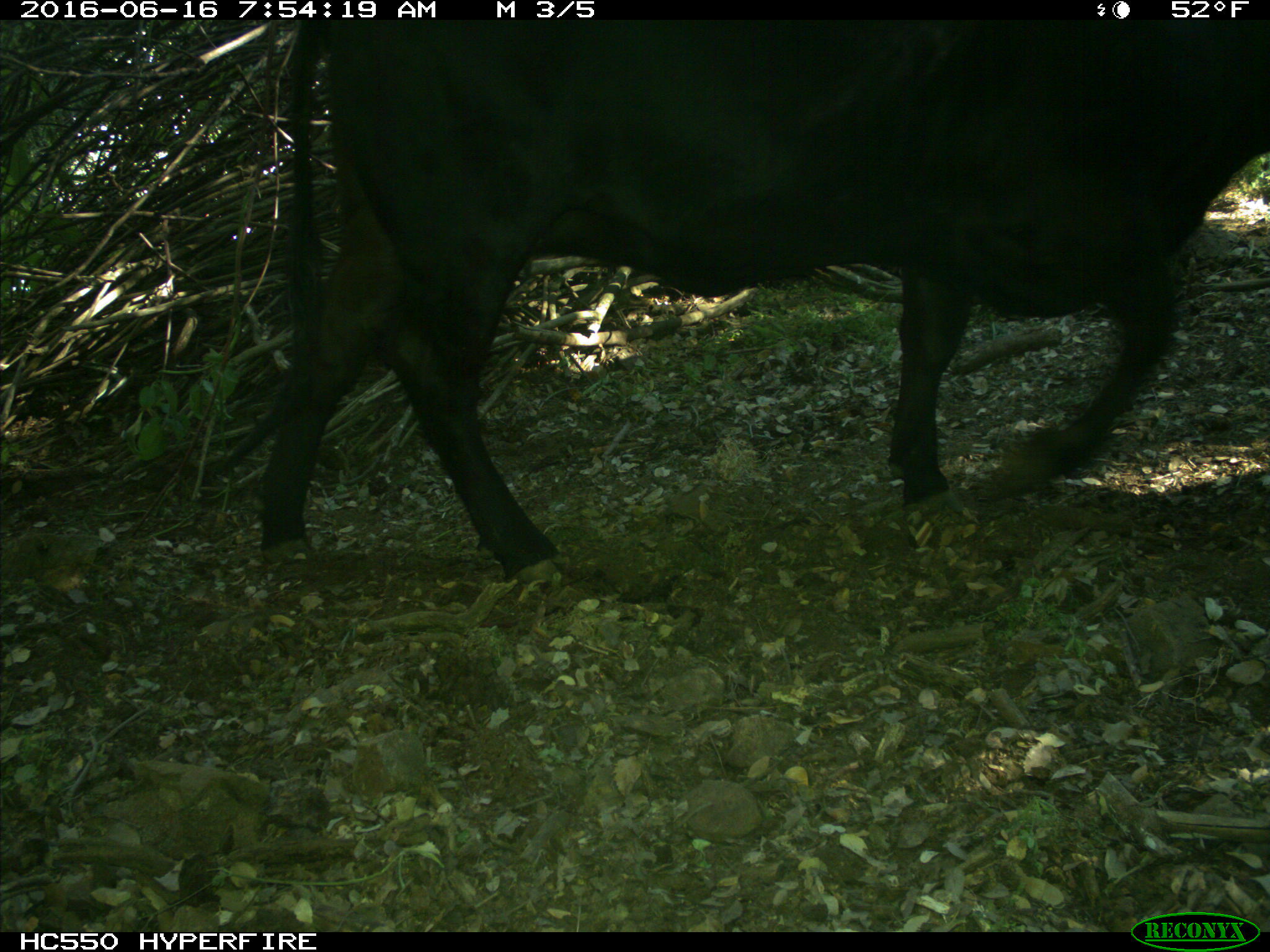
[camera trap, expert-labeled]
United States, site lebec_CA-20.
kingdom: Animalia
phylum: Chordata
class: Mammalia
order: Artiodactyla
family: Bovidae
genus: Bos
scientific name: Bos taurus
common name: domestic cow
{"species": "Bos taurus (domestic cow)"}